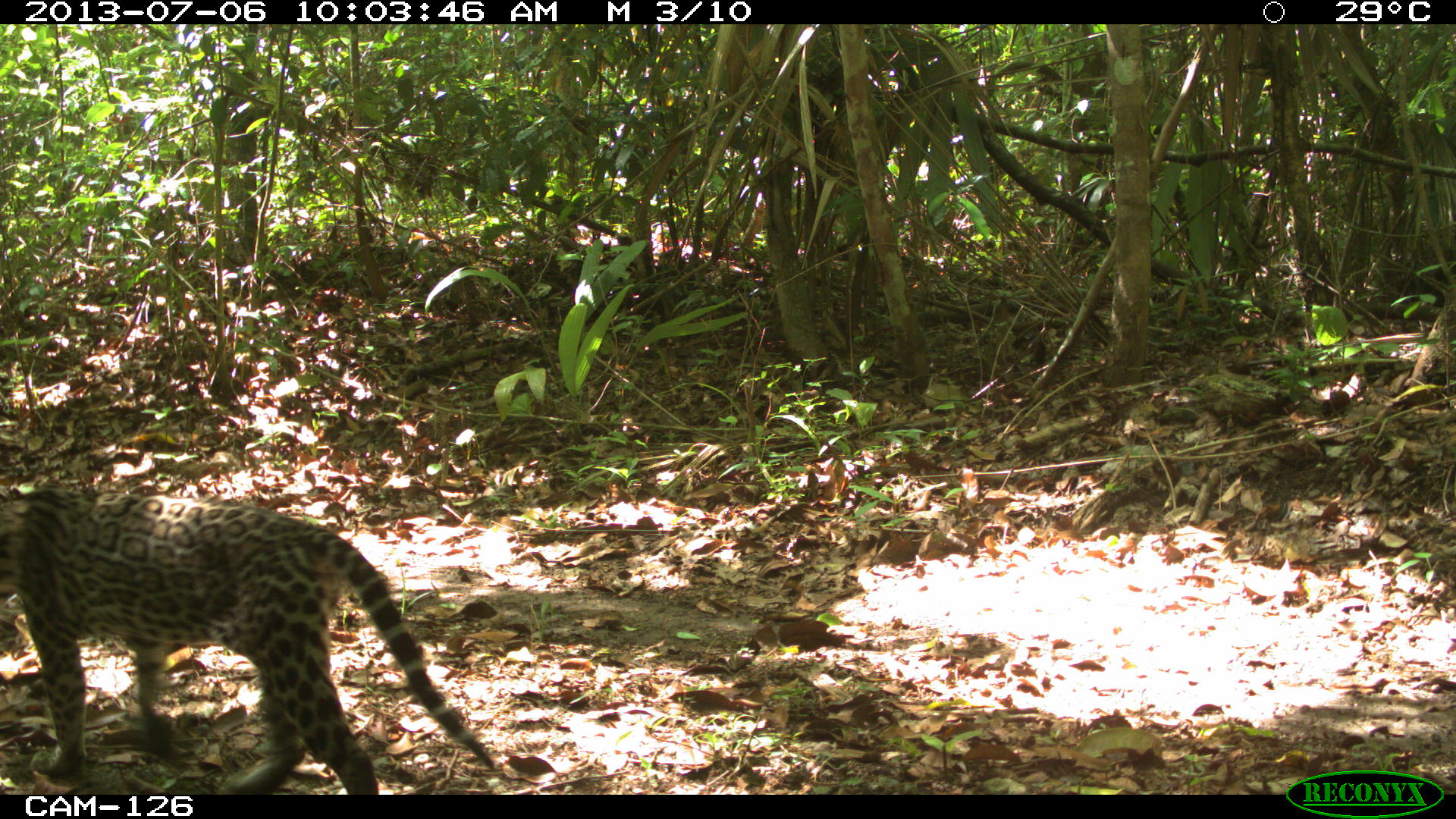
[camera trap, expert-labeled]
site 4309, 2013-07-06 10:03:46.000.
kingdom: Animalia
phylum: Chordata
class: Mammalia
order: Carnivora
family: Felidae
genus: Leopardus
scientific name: Leopardus pardalis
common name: ocelot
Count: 1.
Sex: female.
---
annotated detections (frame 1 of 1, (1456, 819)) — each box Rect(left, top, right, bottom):
leopardus pardalis: Rect(1, 484, 496, 791)